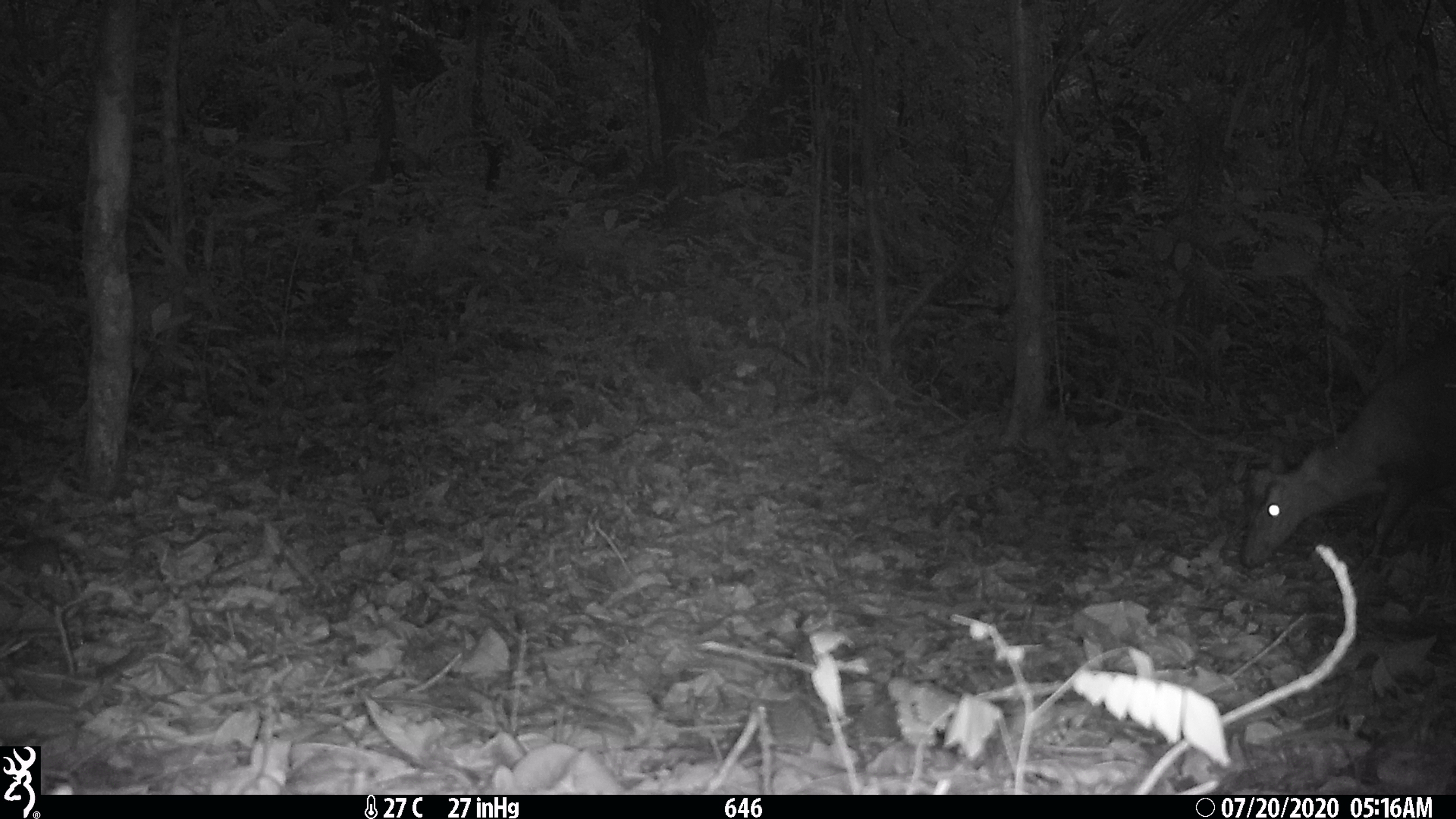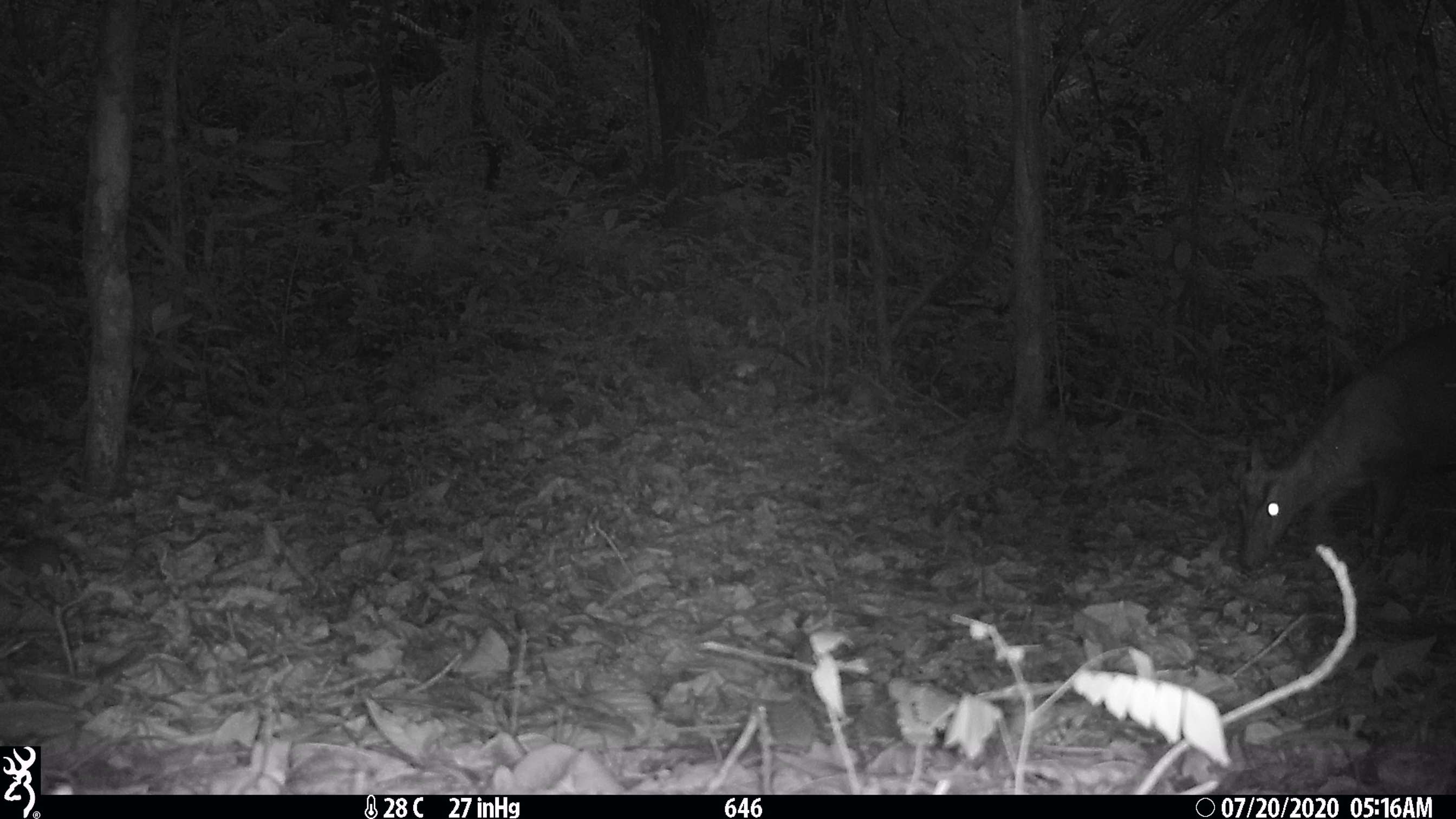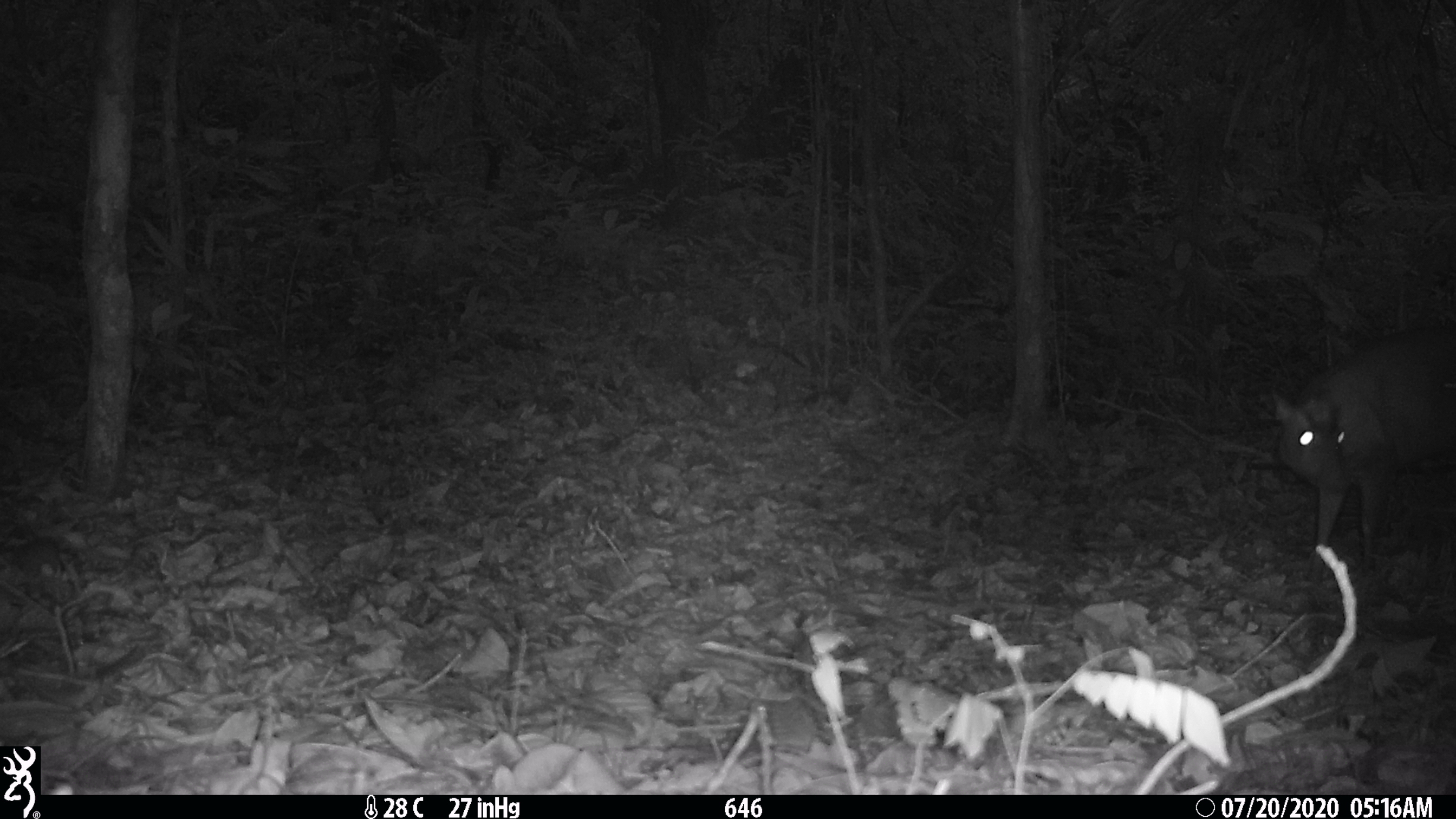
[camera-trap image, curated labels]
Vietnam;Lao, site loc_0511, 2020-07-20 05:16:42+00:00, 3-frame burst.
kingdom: Animalia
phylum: Chordata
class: Mammalia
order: Artiodactyla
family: Cervidae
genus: Muntiacus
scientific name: Muntiacus rooseveltorum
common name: roosevelt's muntjac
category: roosevelts muntjac group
Roosevelts muntjac group (roosevelt's muntjac) (Muntiacus rooseveltorum). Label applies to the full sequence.